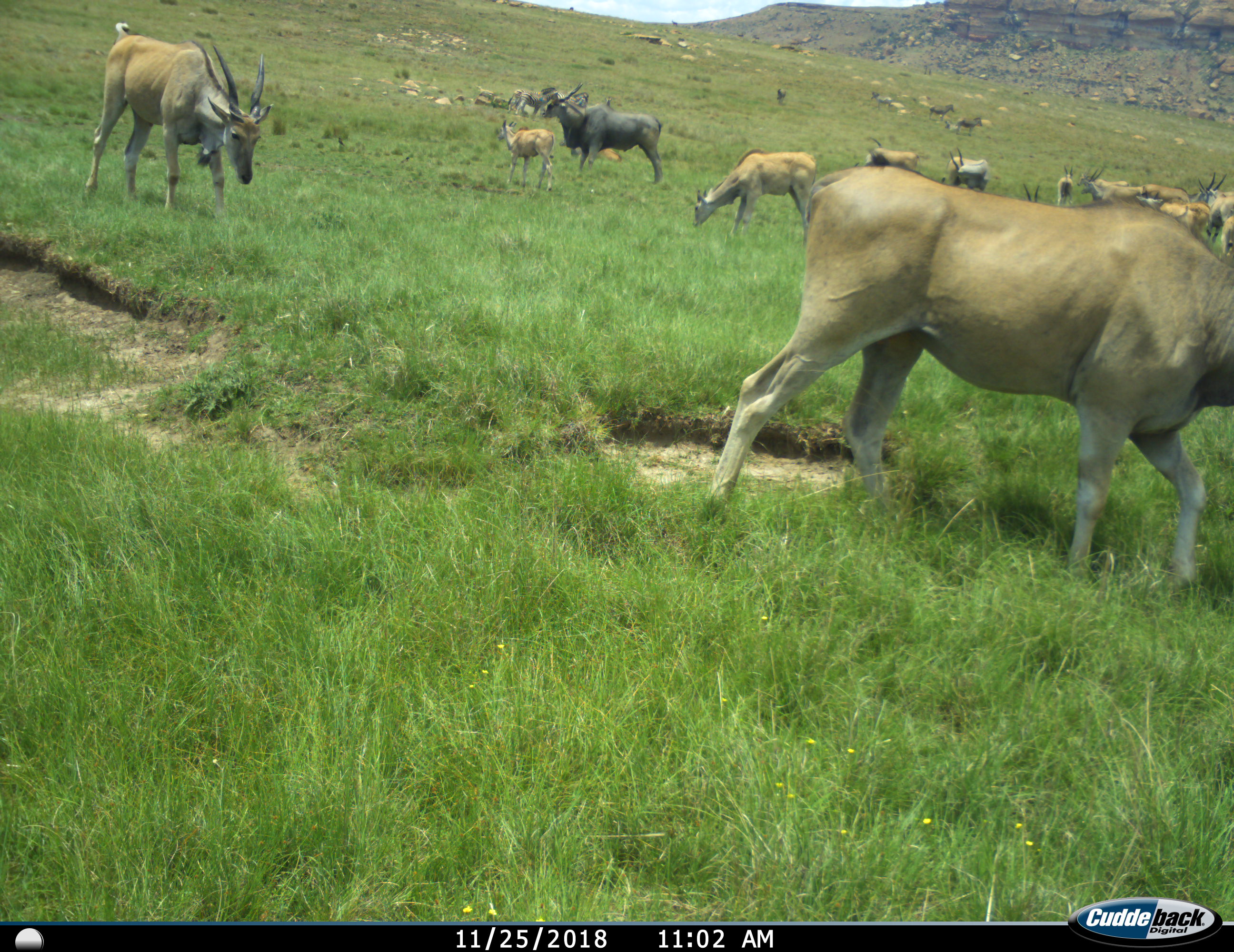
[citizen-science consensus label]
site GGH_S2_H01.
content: unidentified animal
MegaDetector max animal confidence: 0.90